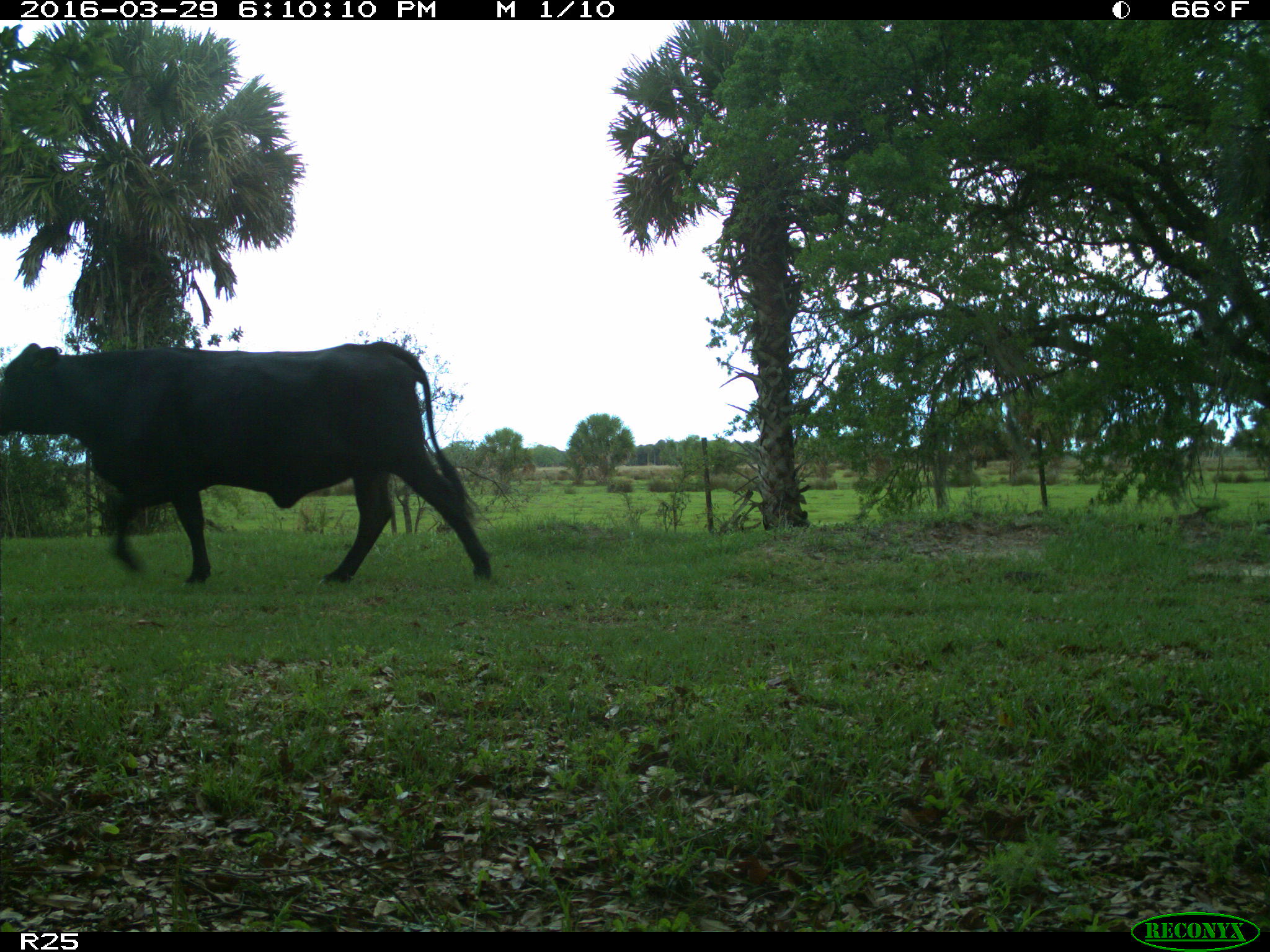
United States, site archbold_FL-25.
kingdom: Animalia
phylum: Chordata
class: Mammalia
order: Artiodactyla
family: Bovidae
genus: Bos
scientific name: Bos taurus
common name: domestic cow